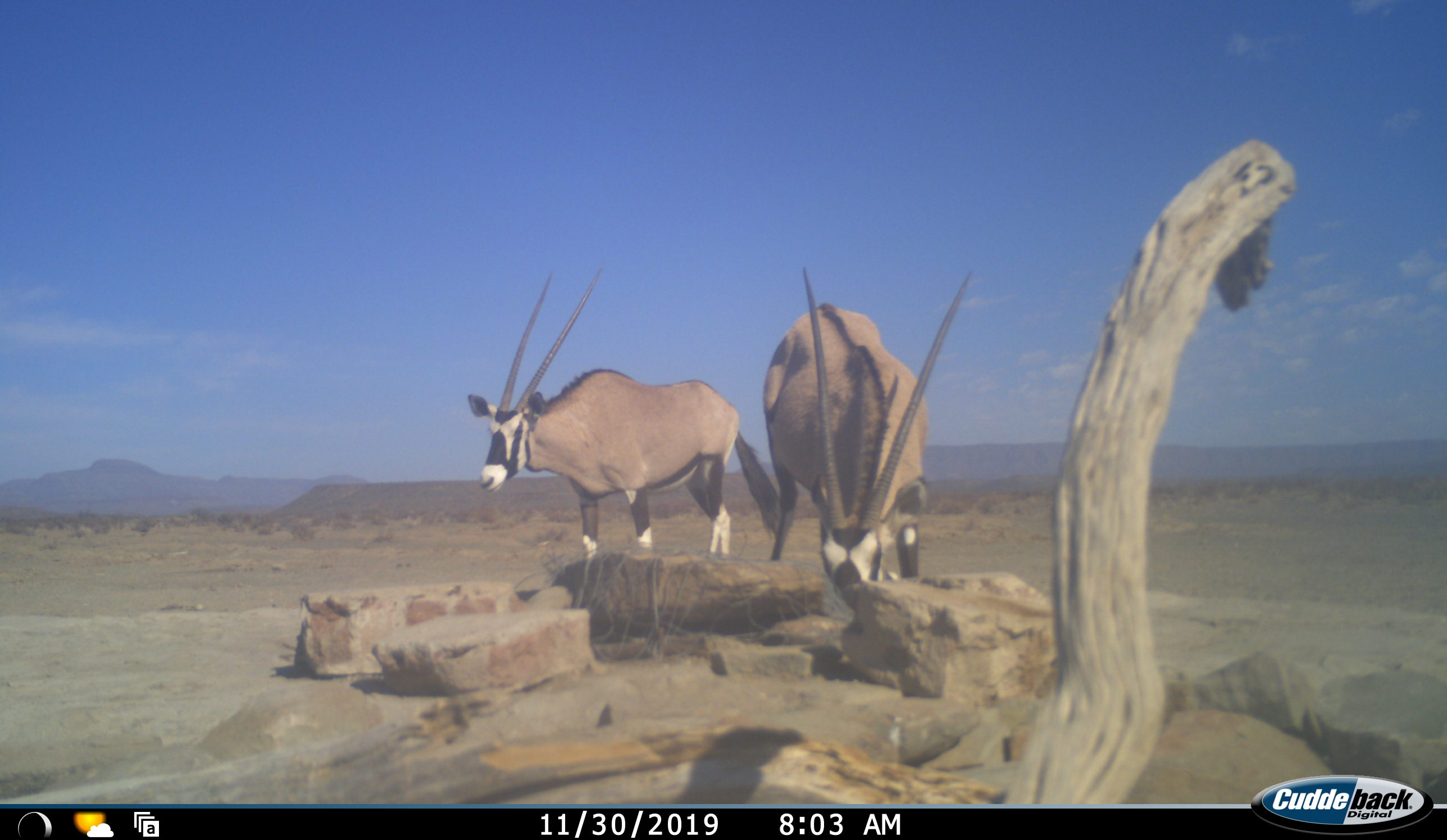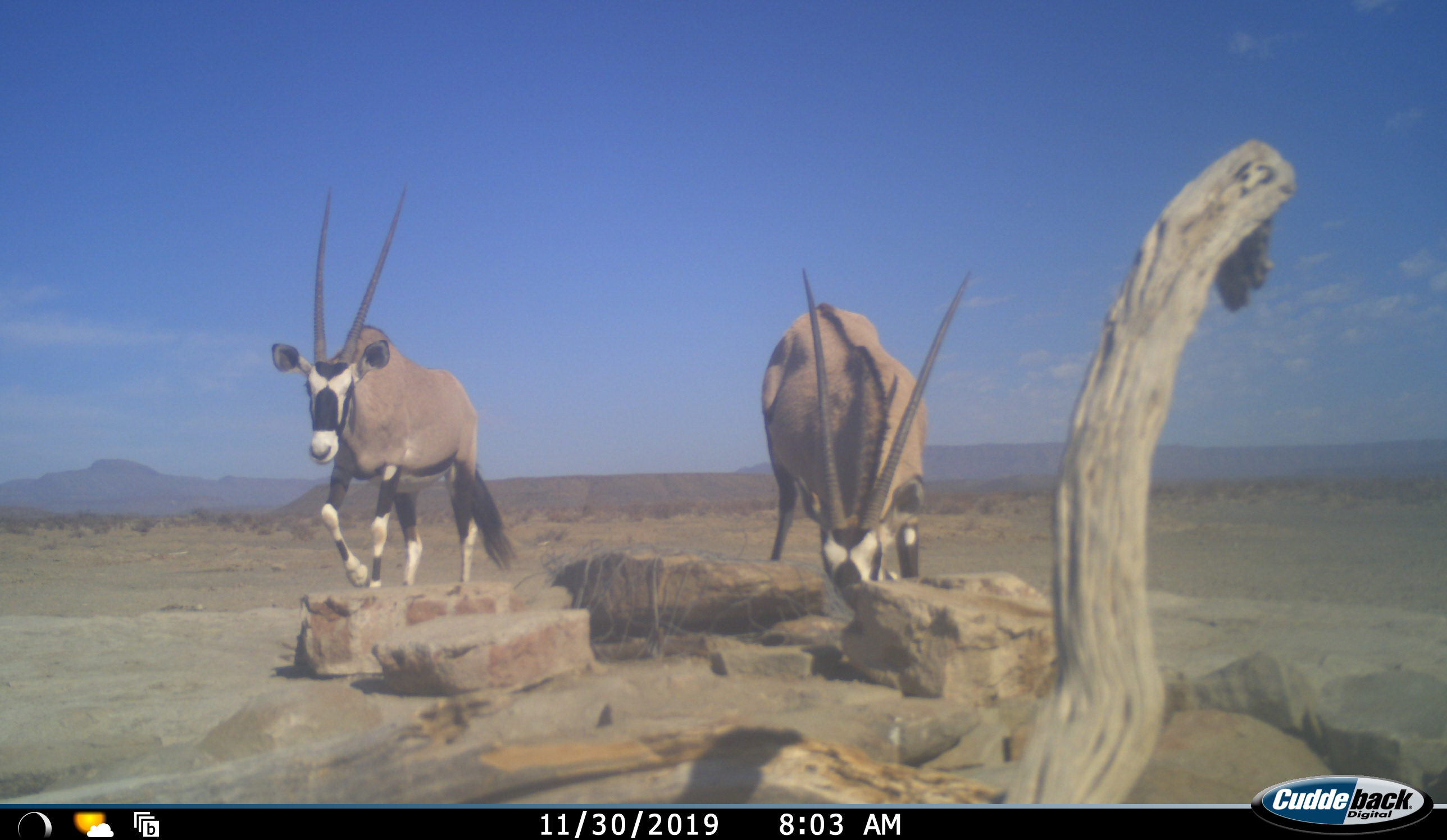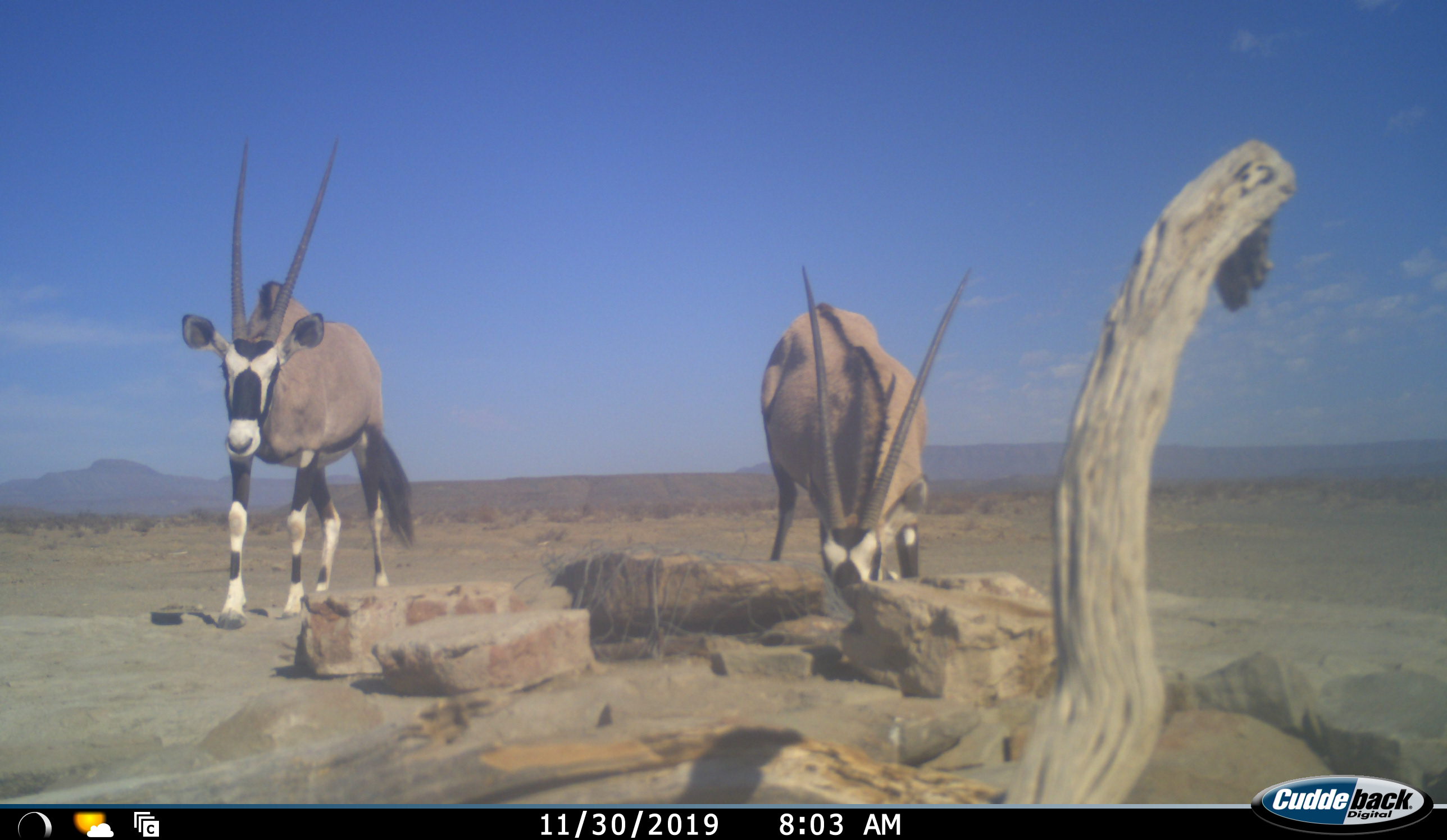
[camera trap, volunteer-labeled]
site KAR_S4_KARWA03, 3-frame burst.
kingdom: Animalia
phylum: Chordata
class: Mammalia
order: Artiodactyla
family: Bovidae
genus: Oryx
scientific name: Oryx gazella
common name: gemsbok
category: oryx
Oryx (gemsbok) (Oryx gazella), count 2. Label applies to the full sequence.